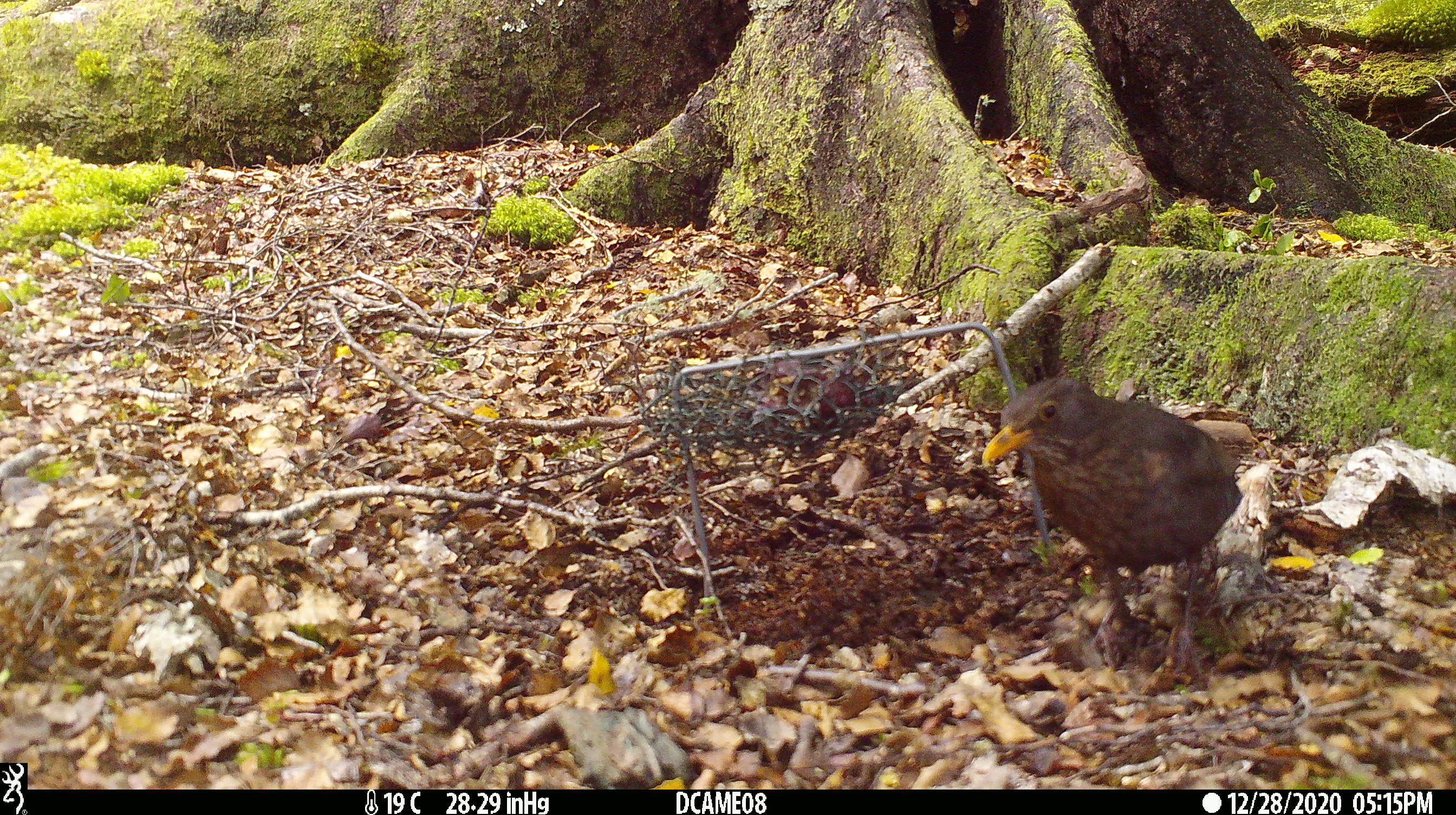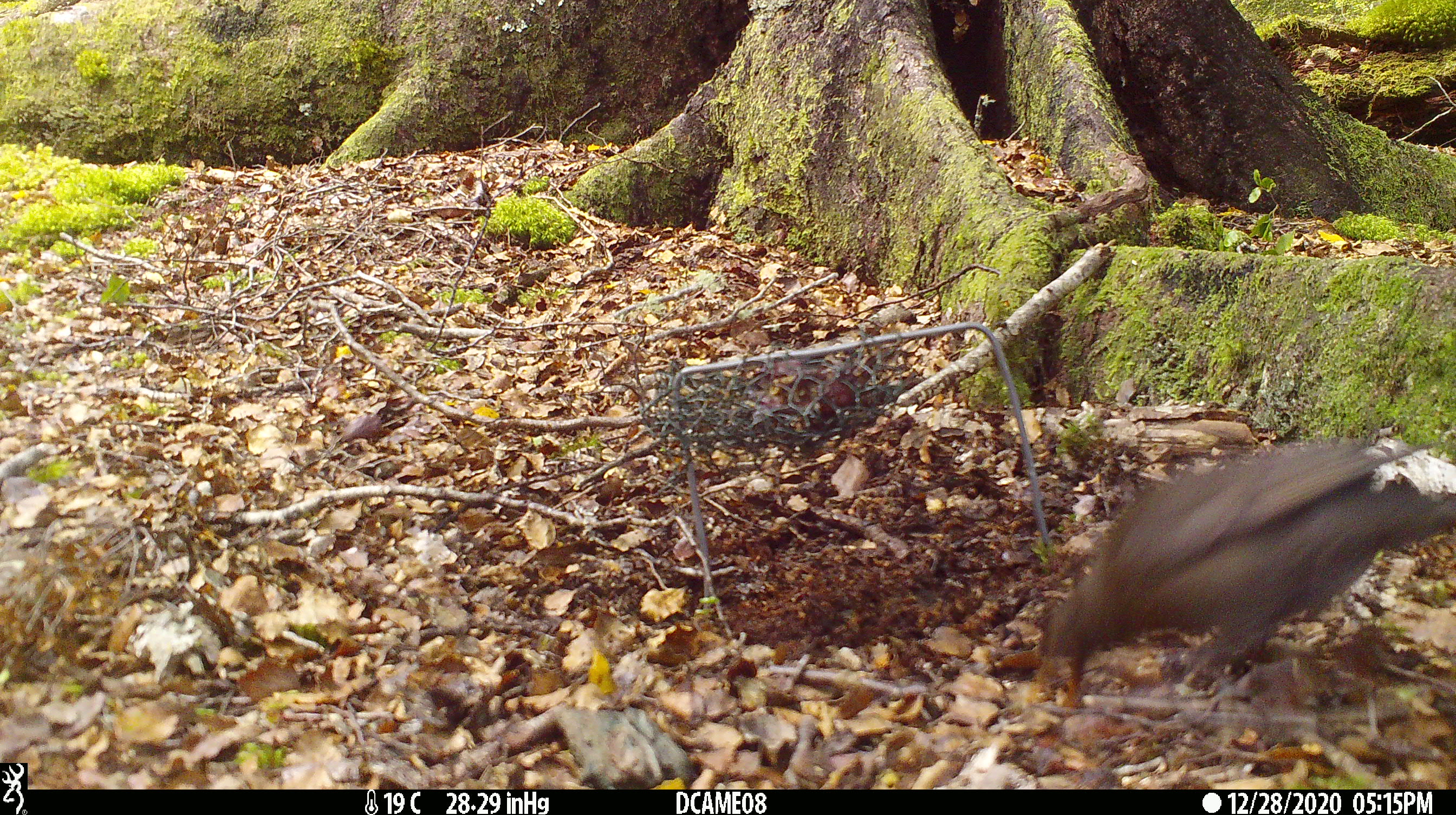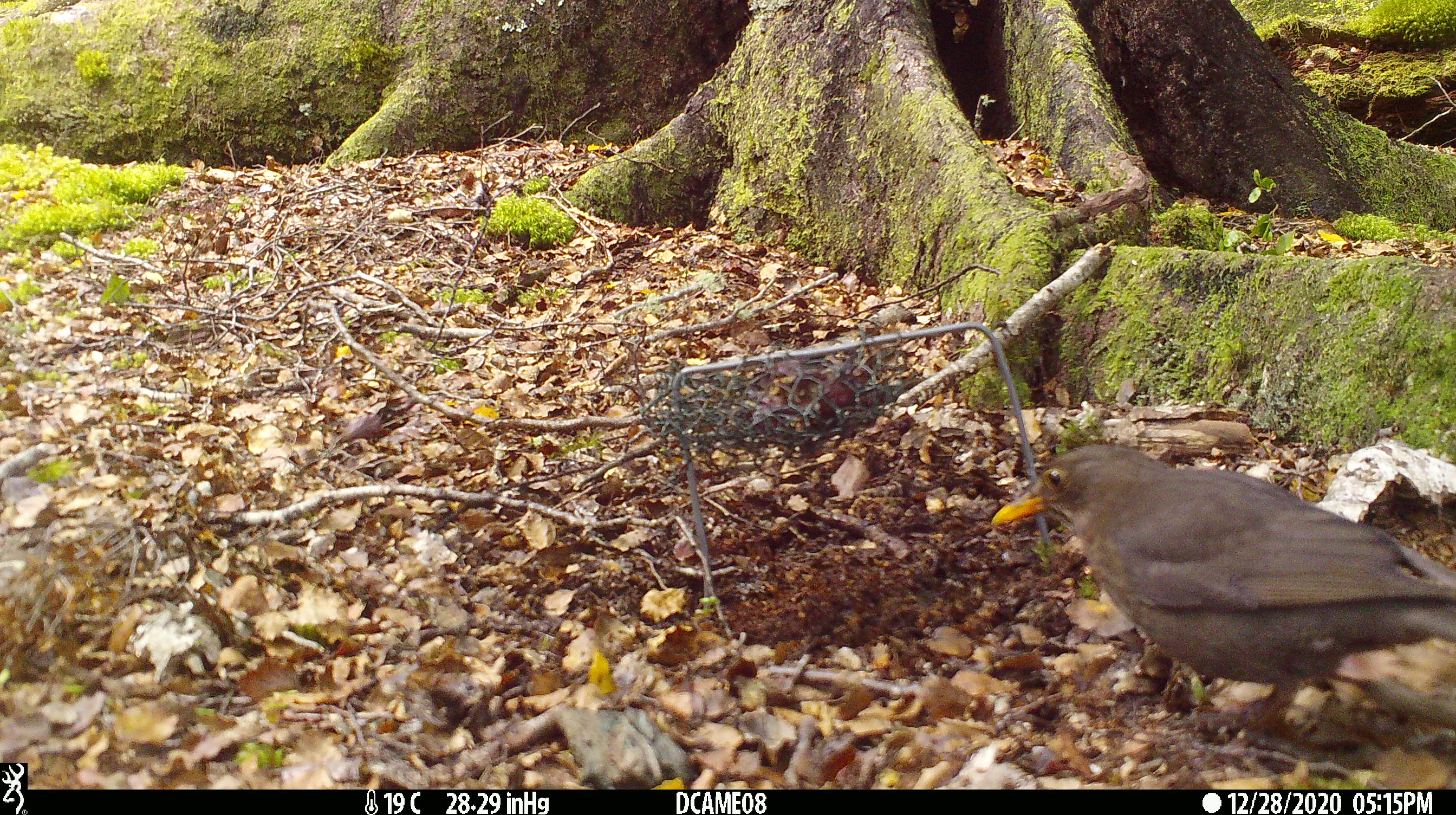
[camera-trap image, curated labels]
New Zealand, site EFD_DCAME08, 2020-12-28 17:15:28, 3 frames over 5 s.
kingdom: Animalia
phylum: Chordata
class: Aves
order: Passeriformes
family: Turdidae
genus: Turdus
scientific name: Turdus merula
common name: eurasian blackbird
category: blackbird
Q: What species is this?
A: Blackbird (eurasian blackbird) (Turdus merula).